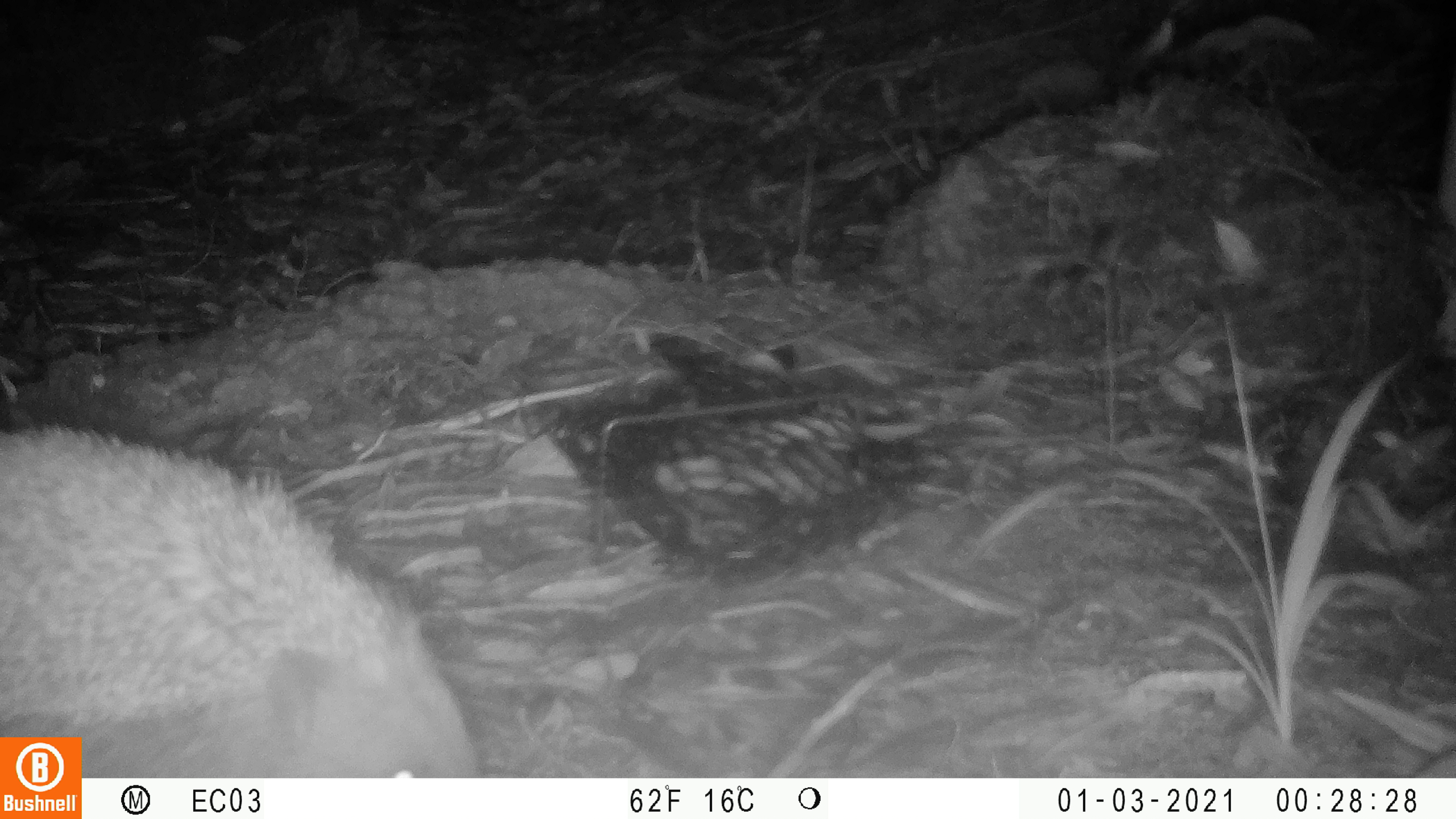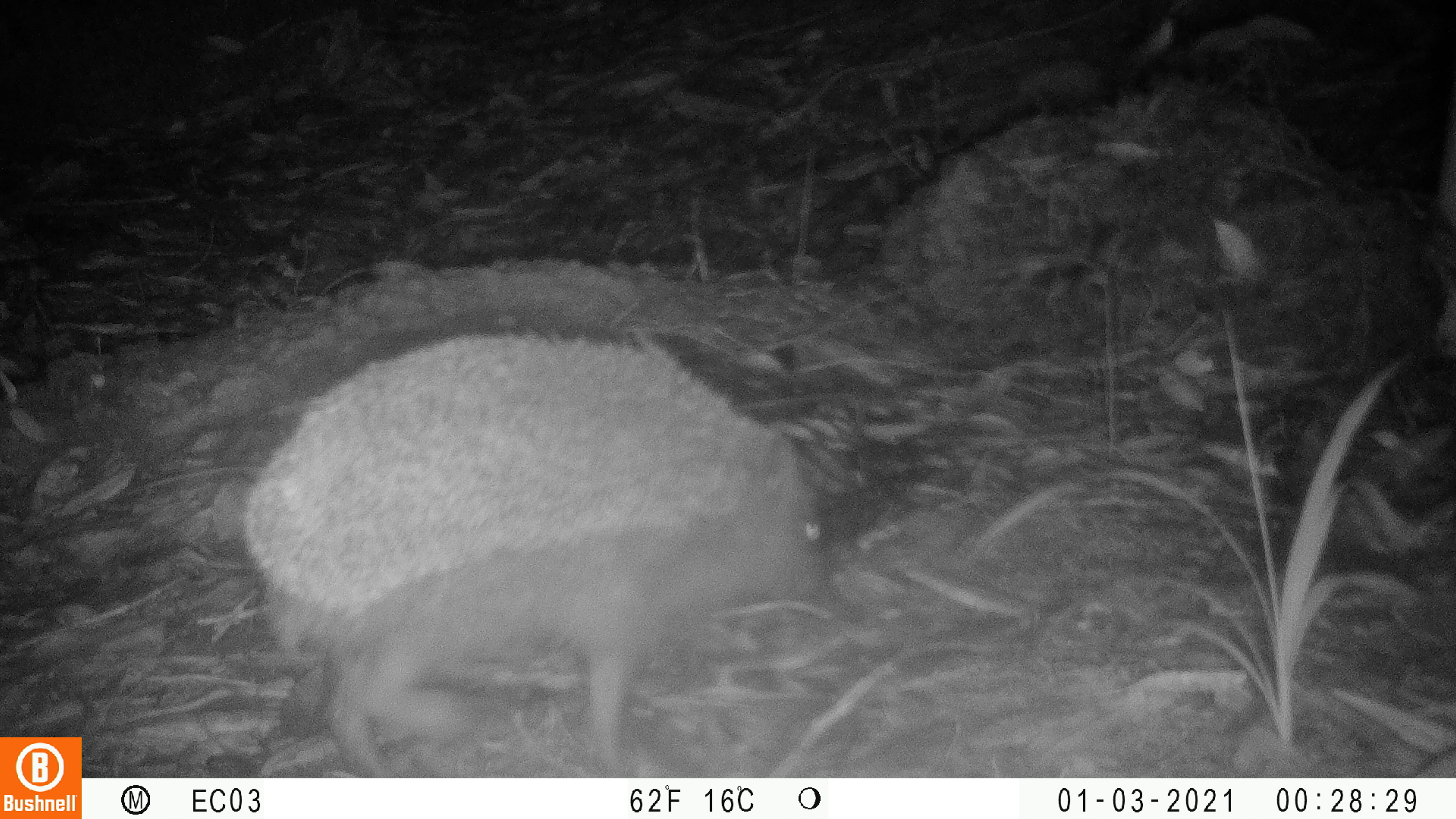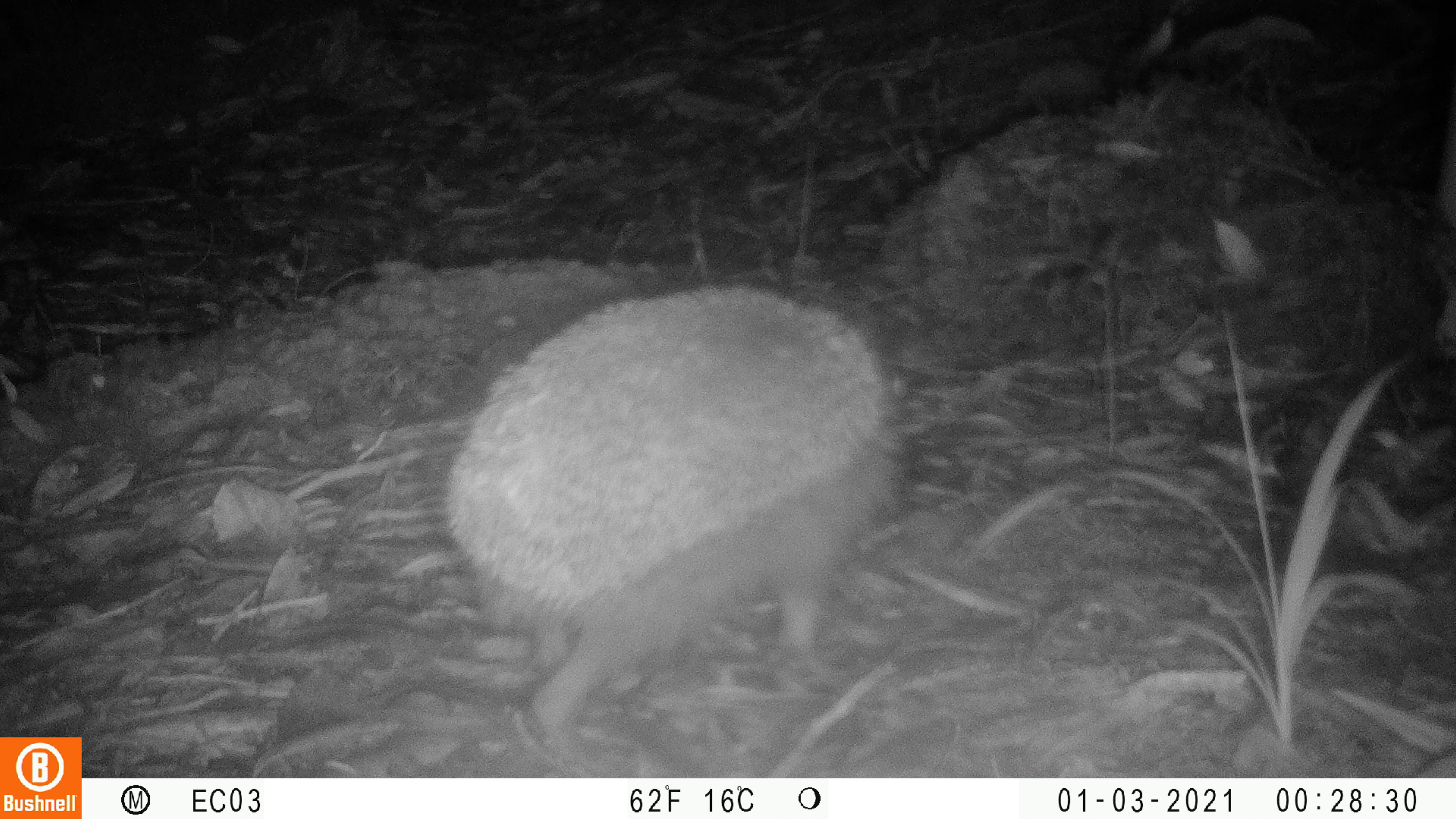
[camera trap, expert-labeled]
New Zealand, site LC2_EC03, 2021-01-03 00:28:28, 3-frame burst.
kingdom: Animalia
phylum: Chordata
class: Mammalia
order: Eulipotyphla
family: Erinaceidae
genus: Erinaceus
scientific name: Erinaceus europaeus europaeus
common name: european hedgehog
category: hedgehog